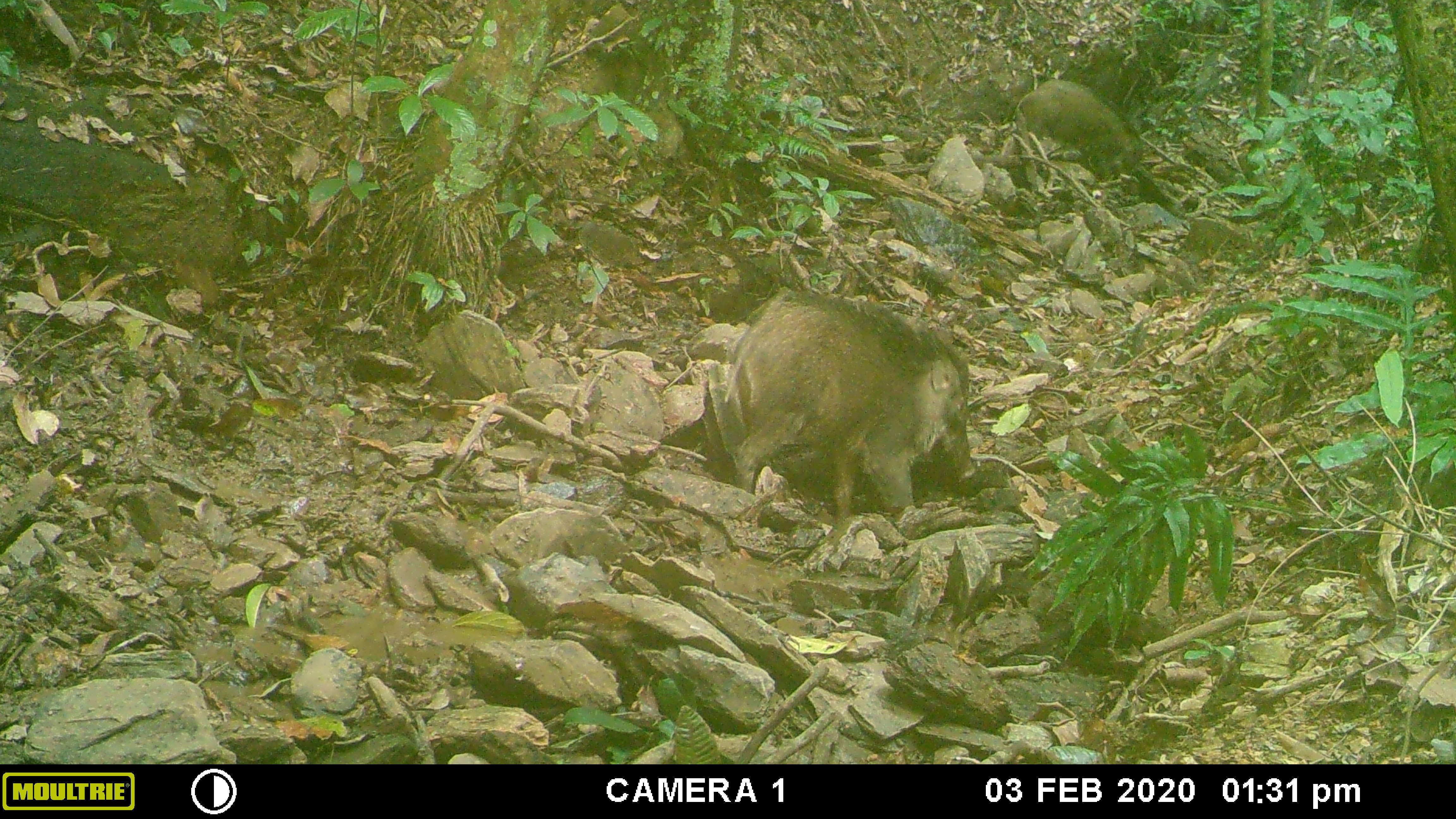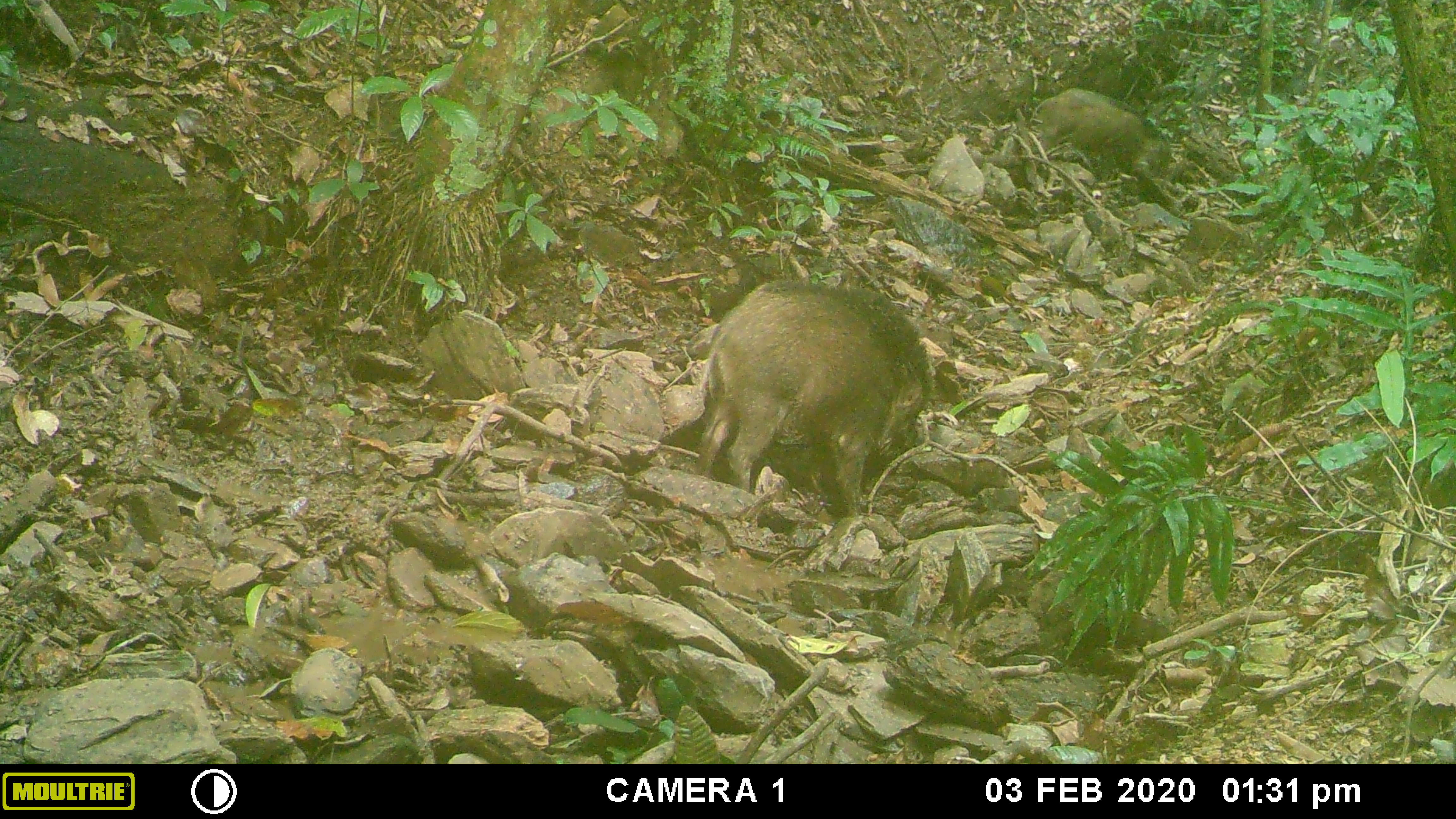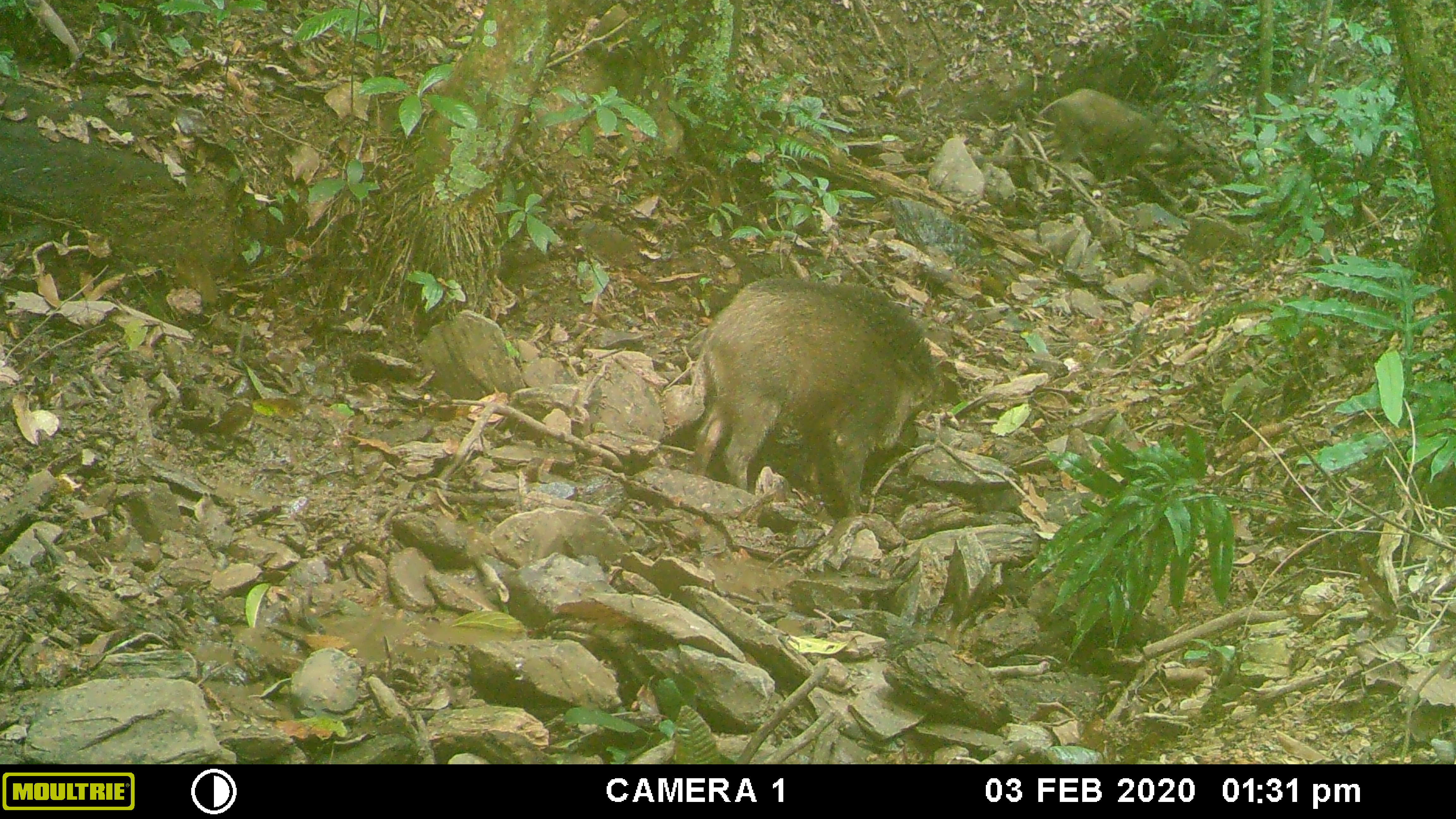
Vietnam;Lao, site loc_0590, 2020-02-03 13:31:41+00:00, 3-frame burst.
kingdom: Animalia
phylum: Chordata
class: Mammalia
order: Artiodactyla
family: Suidae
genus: Sus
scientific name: Sus scrofa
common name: eurasian wild pig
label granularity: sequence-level